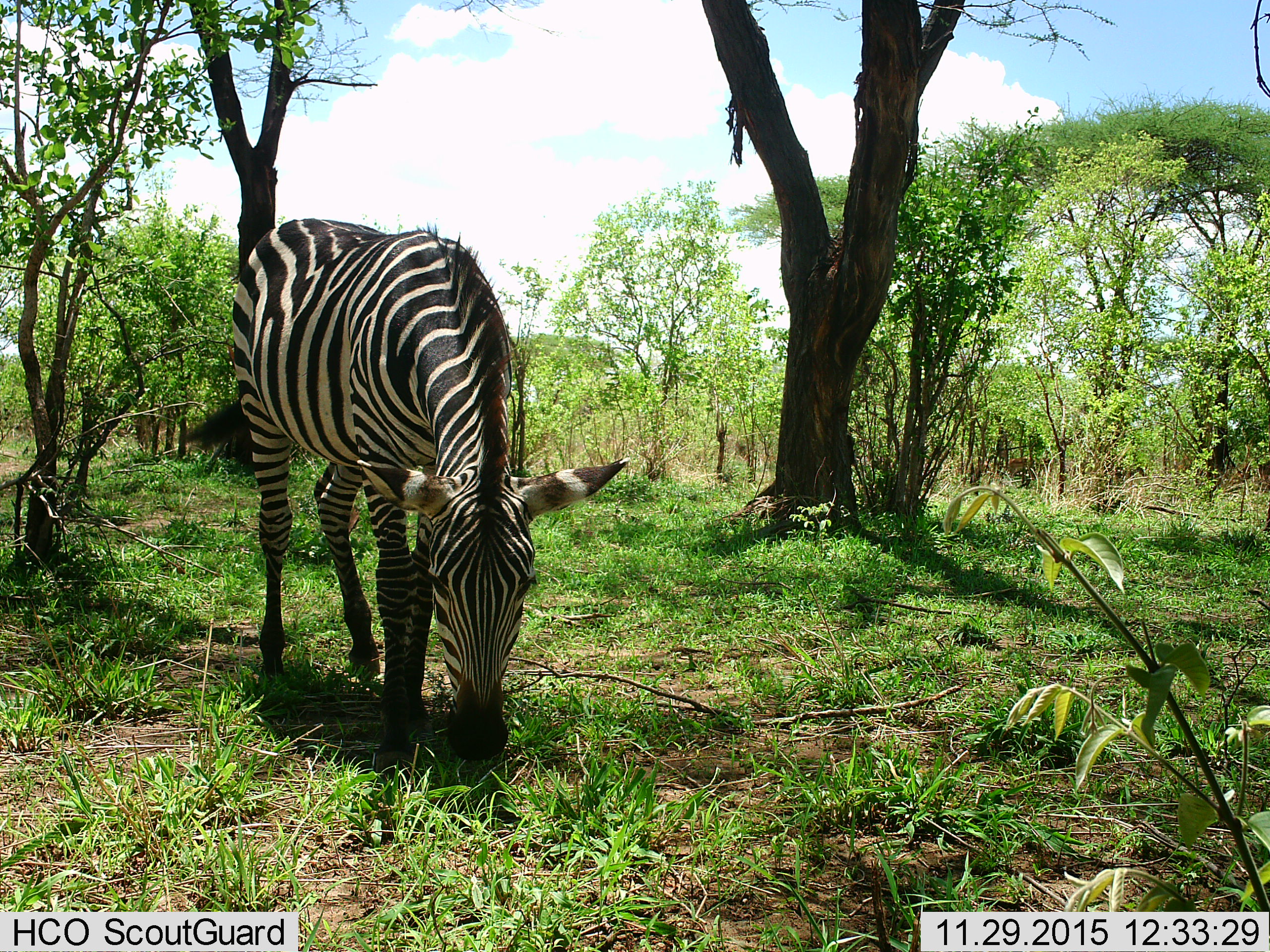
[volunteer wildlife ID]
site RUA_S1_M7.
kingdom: Animalia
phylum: Chordata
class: Mammalia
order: Perissodactyla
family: Equidae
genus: Equus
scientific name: Equus quagga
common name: plains zebra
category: zebraplains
Zebraplains (plains zebra) (Equus quagga), count 1. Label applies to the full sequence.